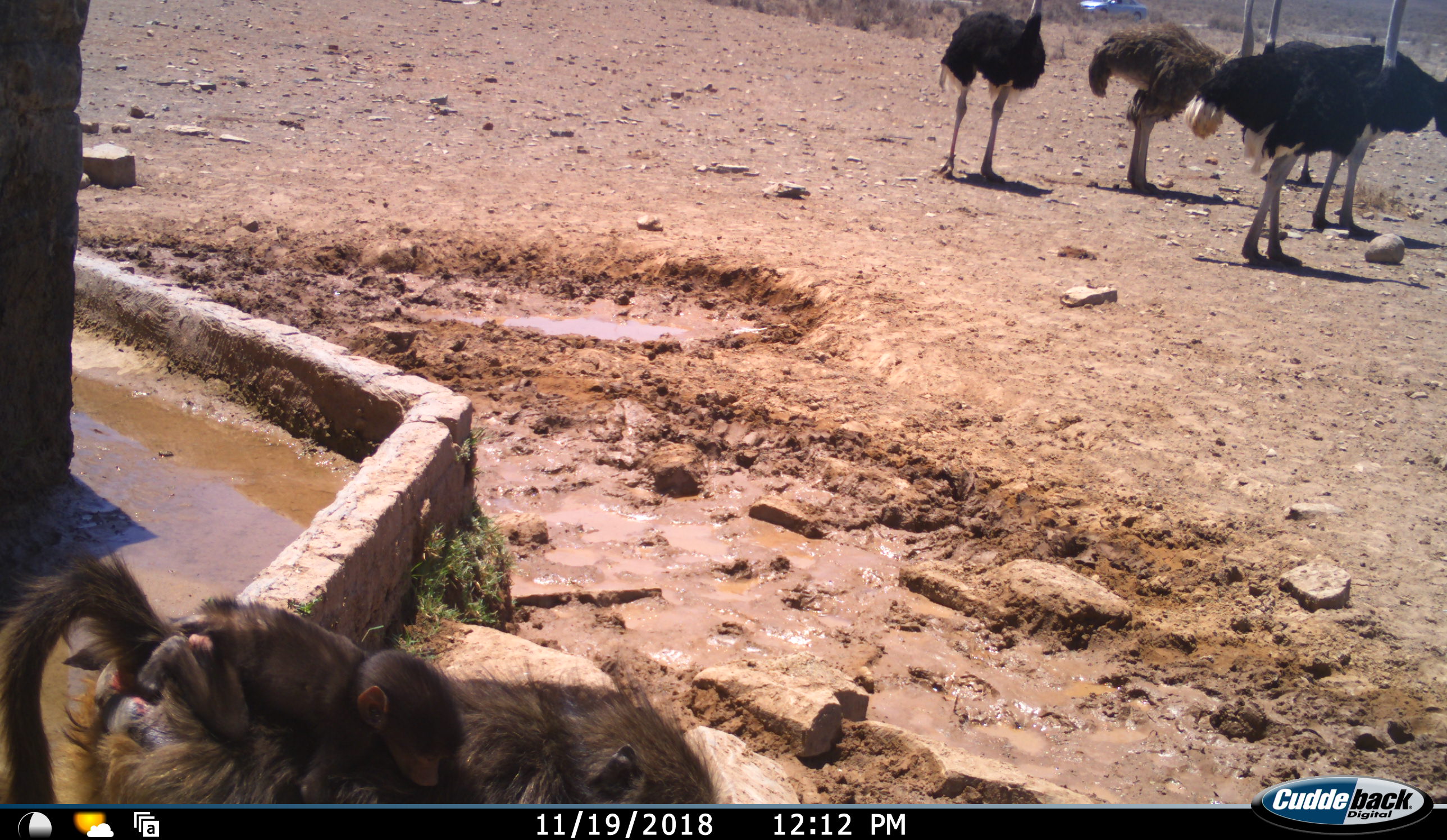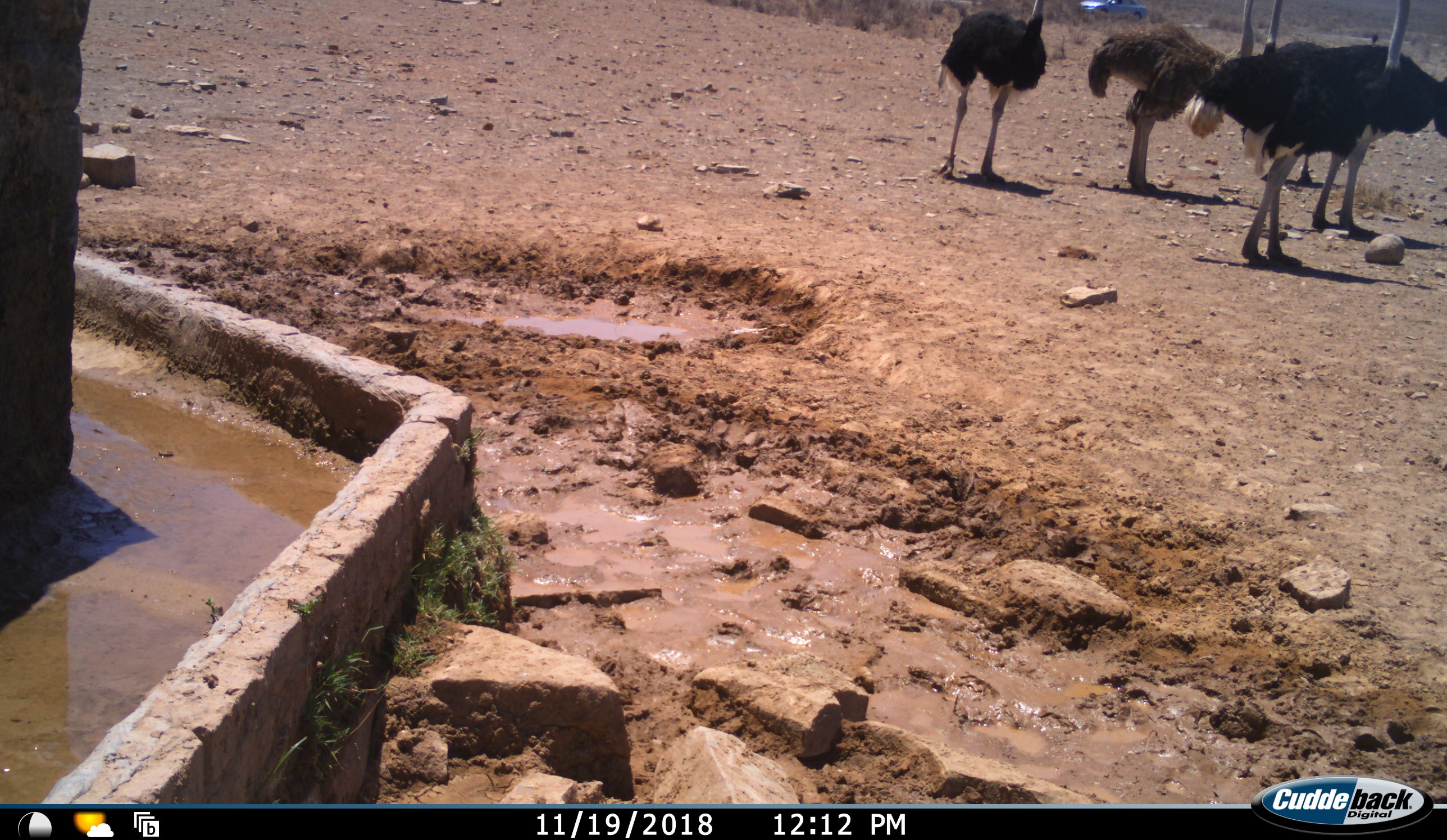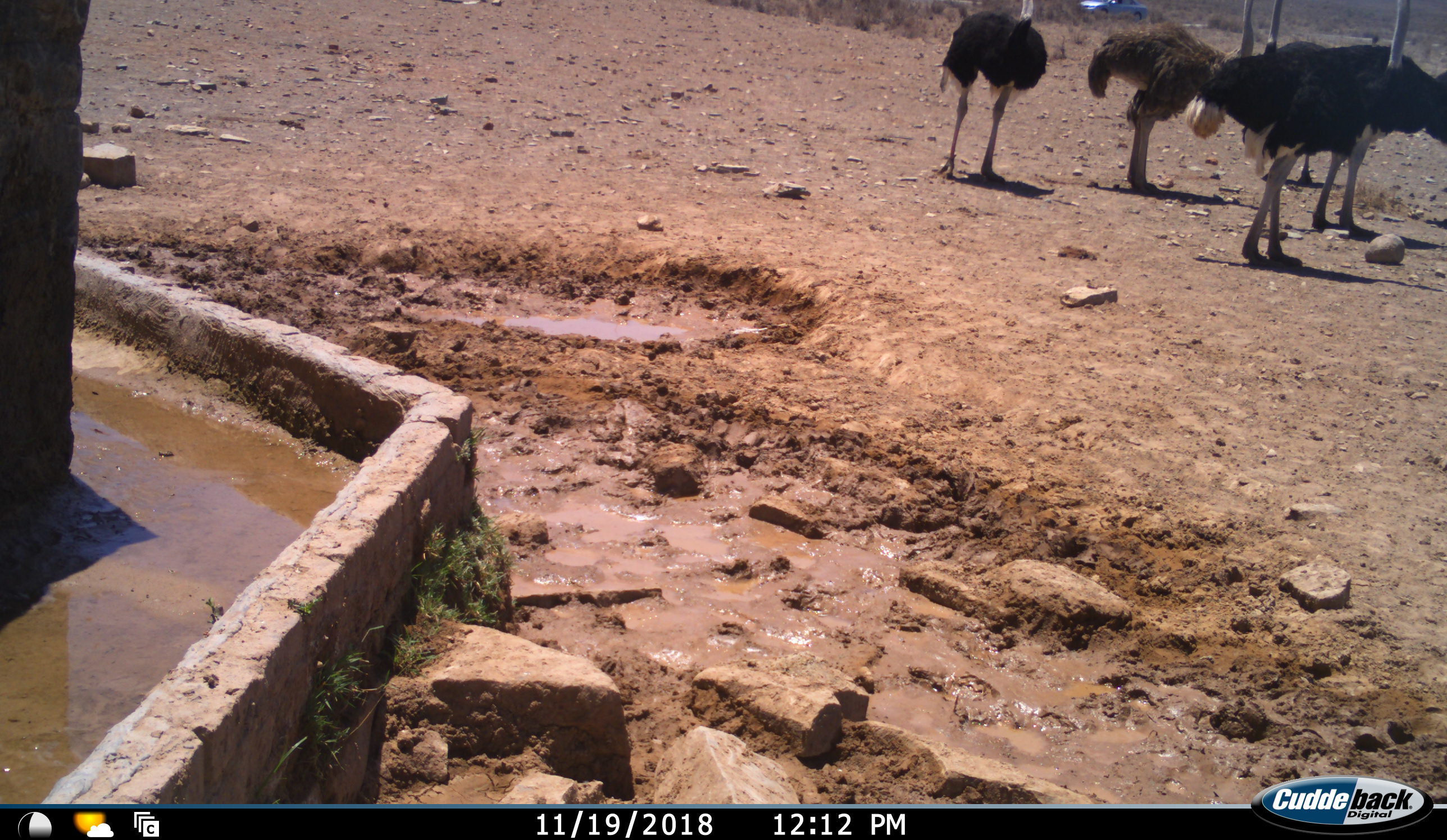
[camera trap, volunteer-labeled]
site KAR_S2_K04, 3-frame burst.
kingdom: Animalia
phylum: Chordata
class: Mammalia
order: Primates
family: Cercopithecidae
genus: Papio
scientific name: Papio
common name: baboon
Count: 2.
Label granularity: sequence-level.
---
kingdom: Animalia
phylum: Chordata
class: Aves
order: Struthioniformes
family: Struthionidae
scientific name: Struthionidae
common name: ostrich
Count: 5.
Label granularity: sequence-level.